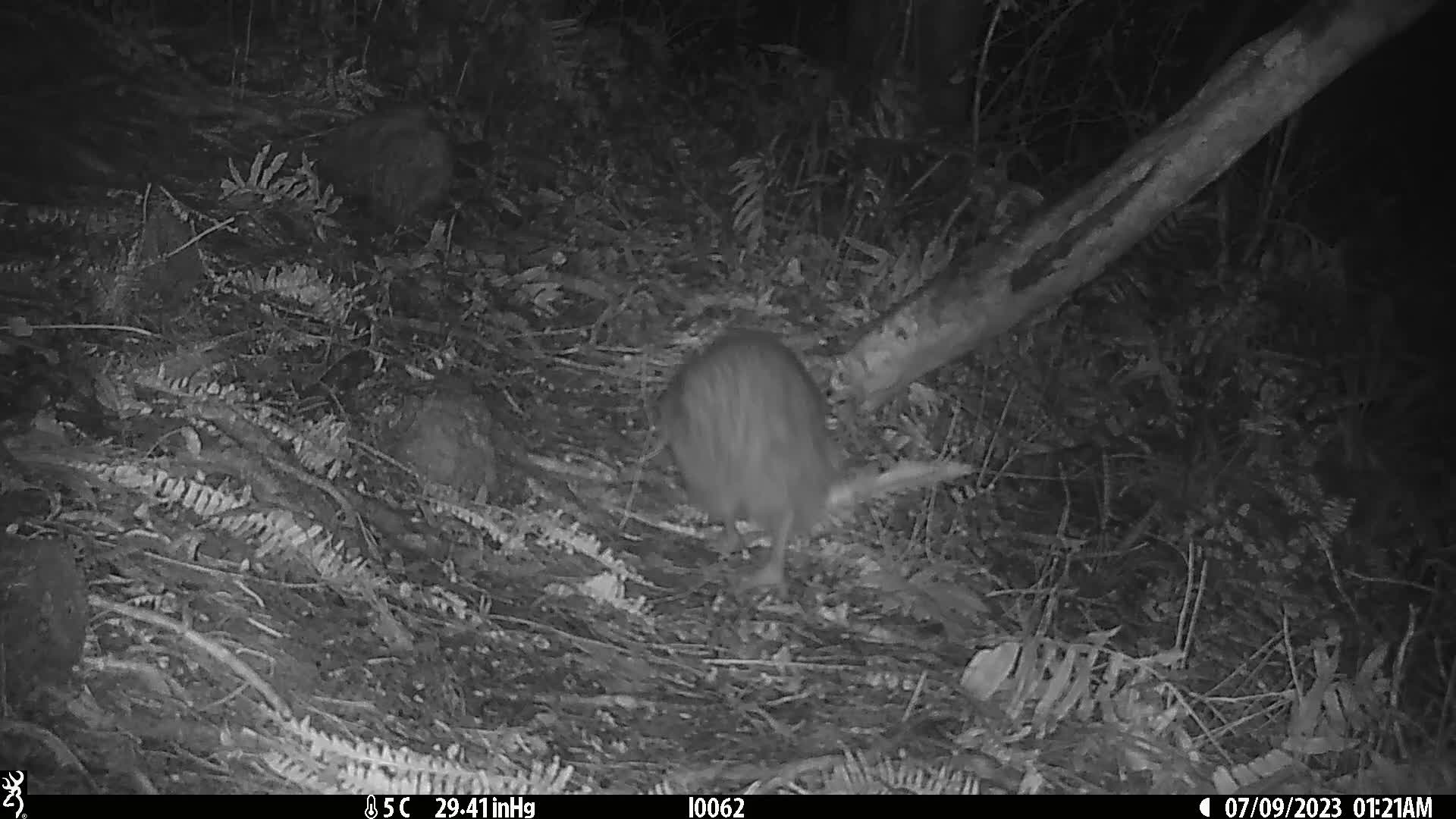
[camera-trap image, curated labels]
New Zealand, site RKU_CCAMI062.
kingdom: Animalia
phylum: Chordata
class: Aves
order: Apterygiformes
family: Apterygidae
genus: Apteryx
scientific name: Apteryx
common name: kiwi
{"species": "kiwi (Apteryx)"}